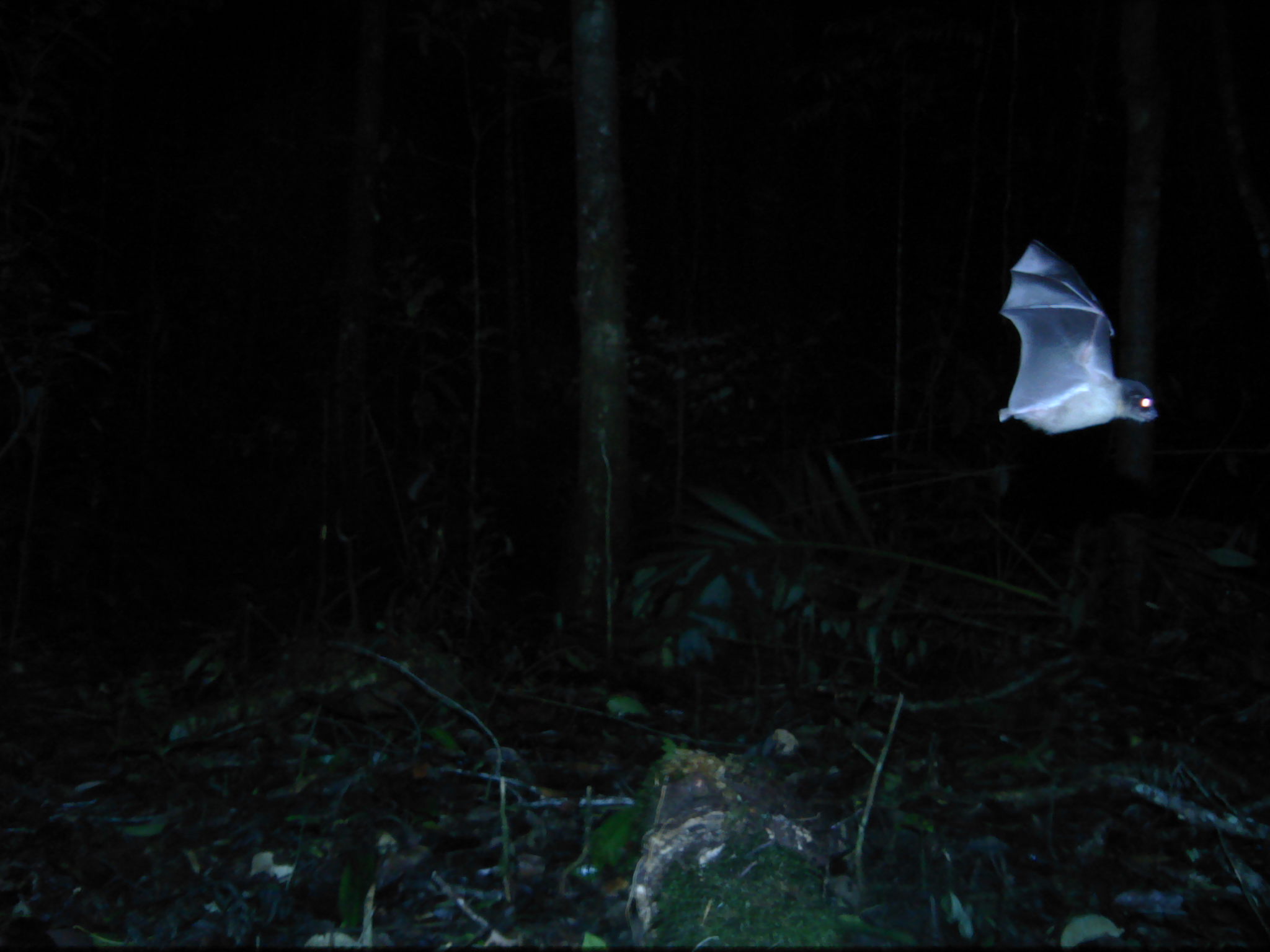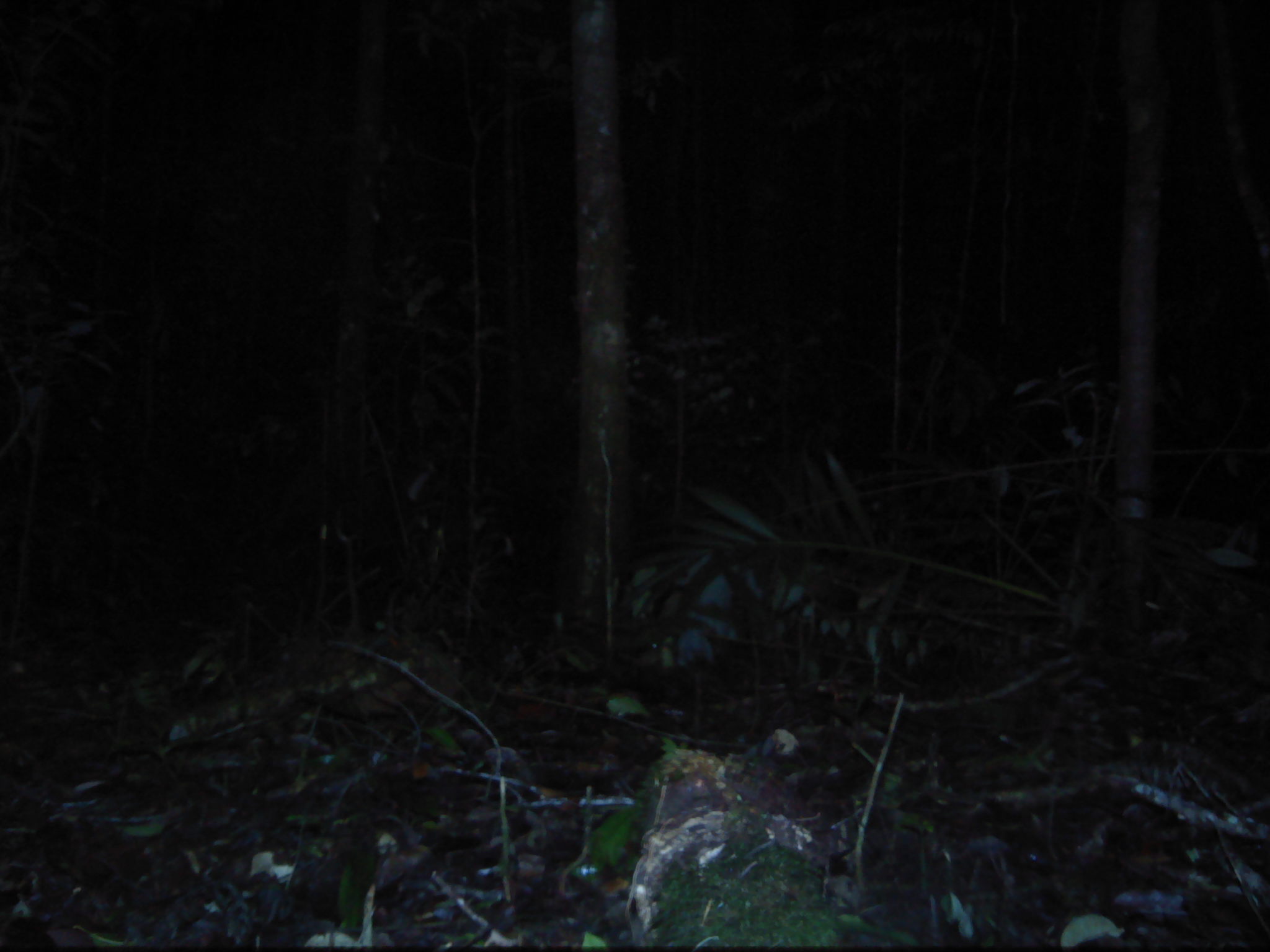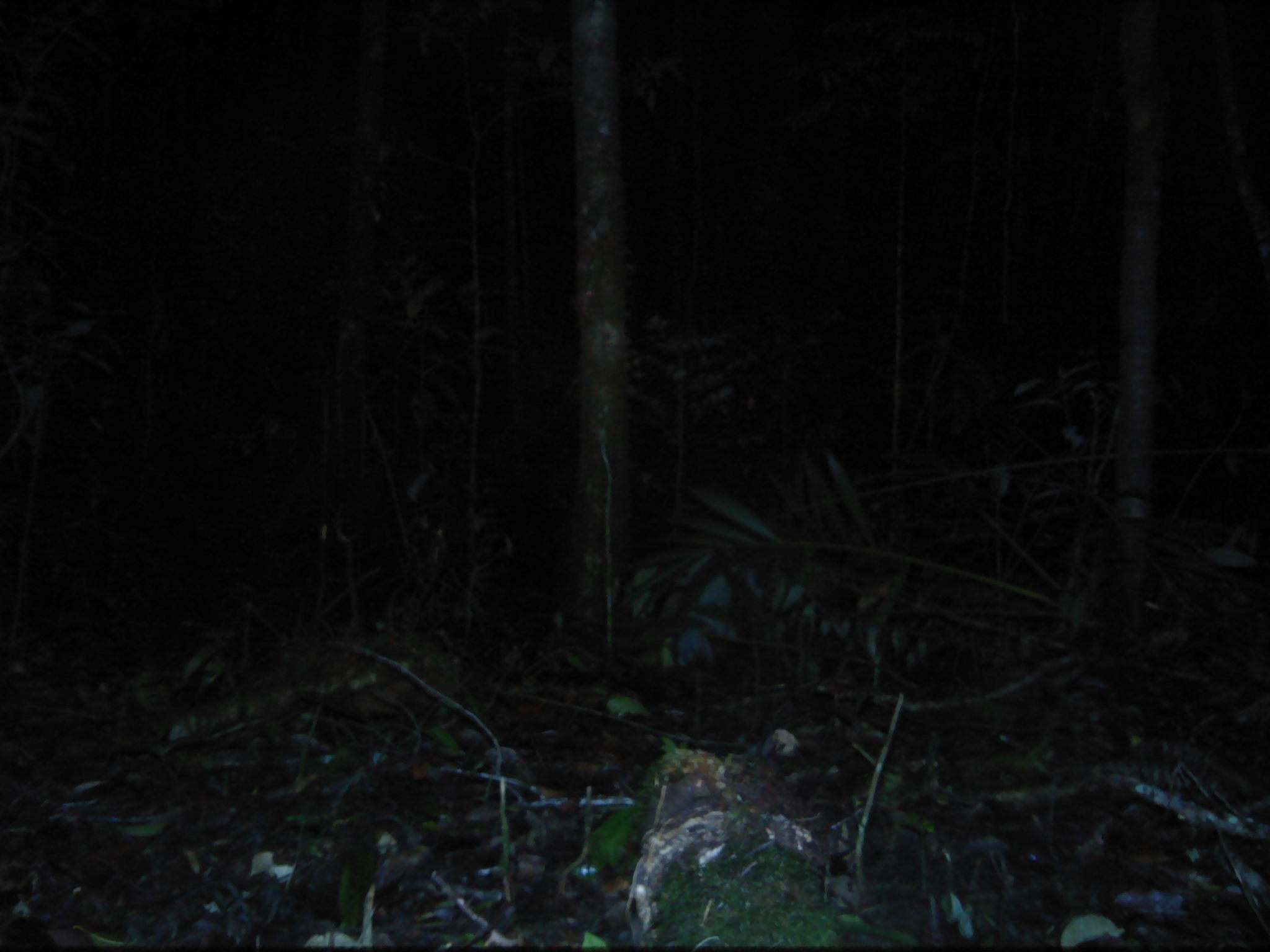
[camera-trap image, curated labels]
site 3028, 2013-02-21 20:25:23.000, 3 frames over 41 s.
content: unidentified animal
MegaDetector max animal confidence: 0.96